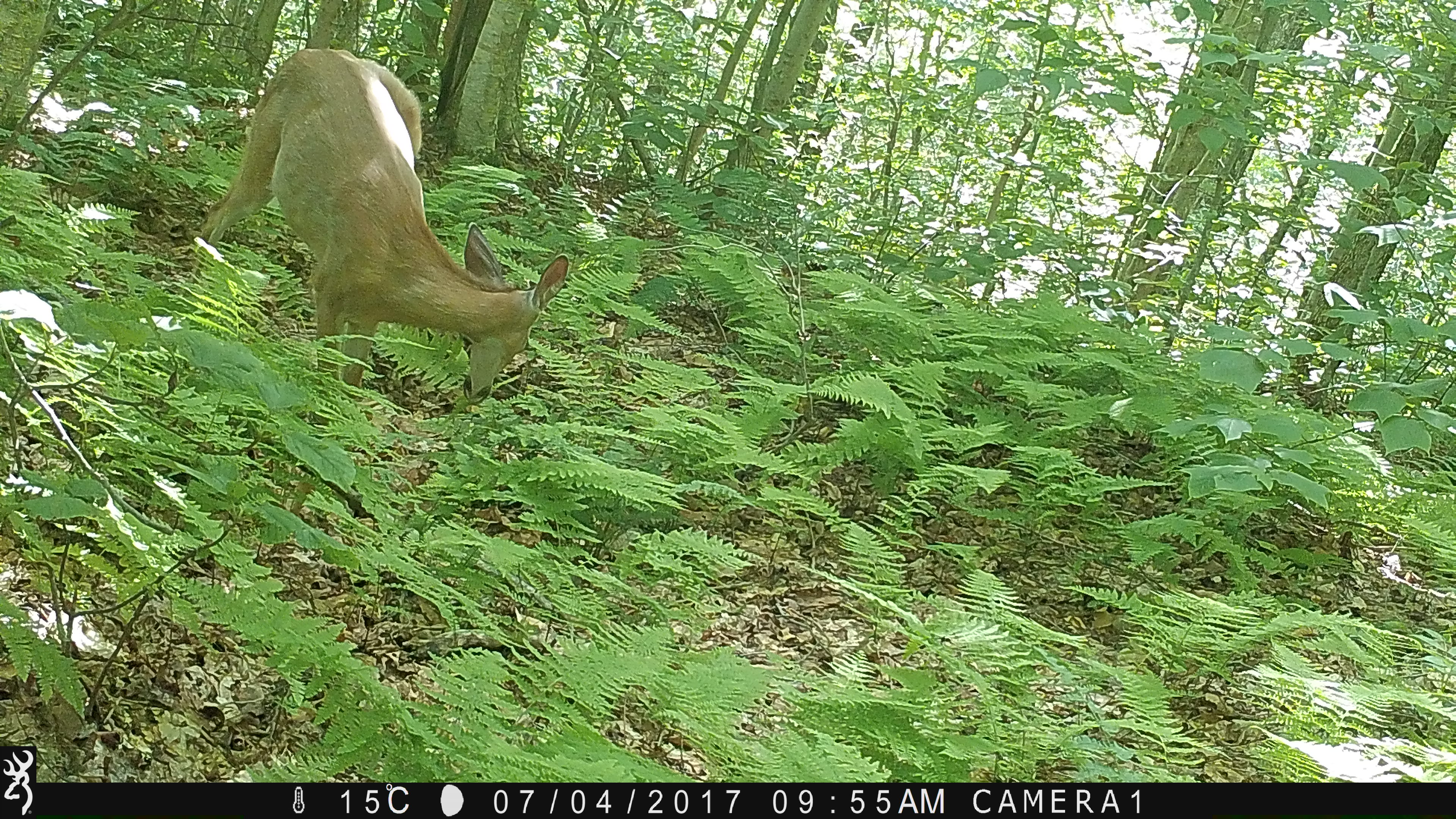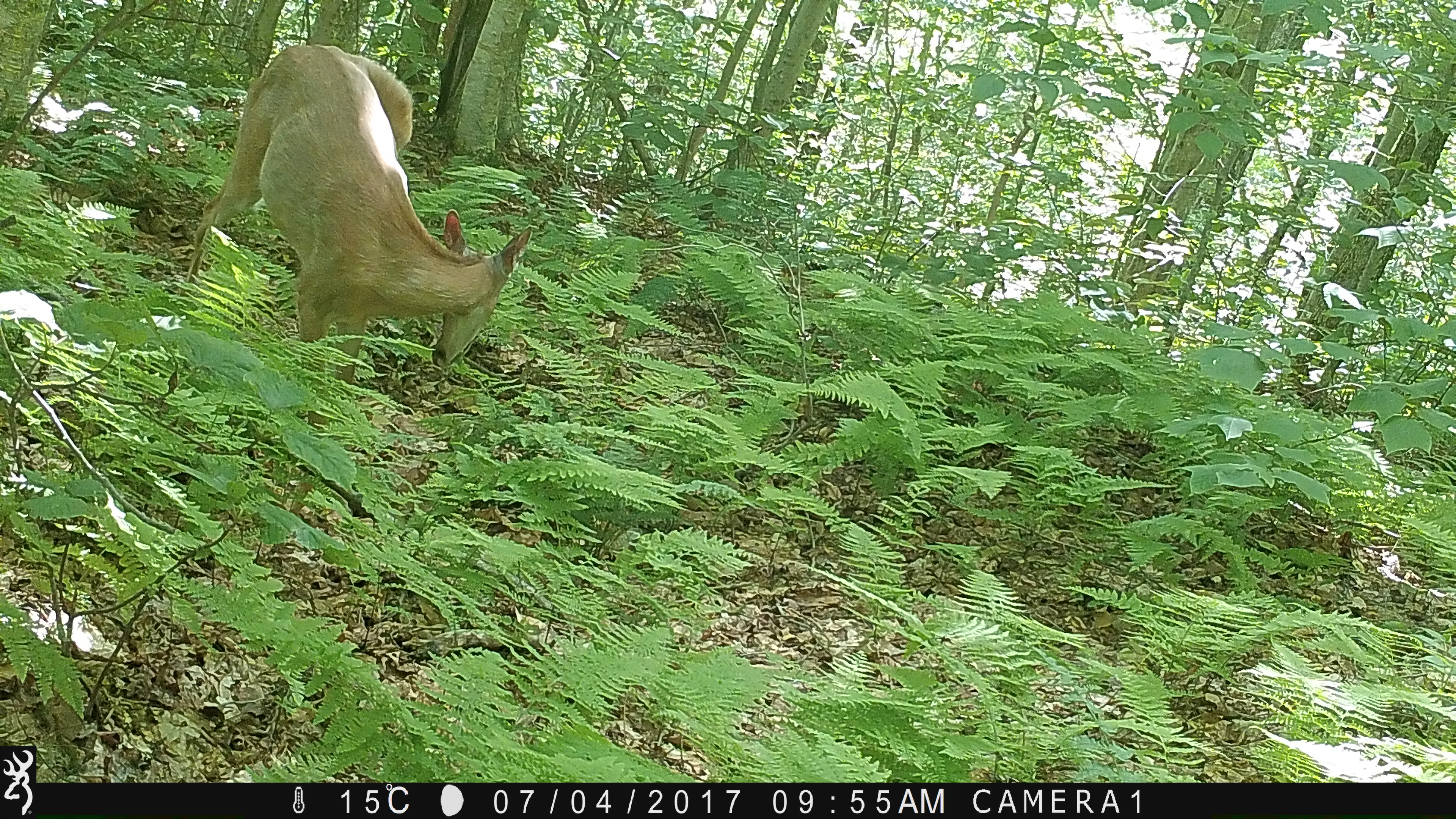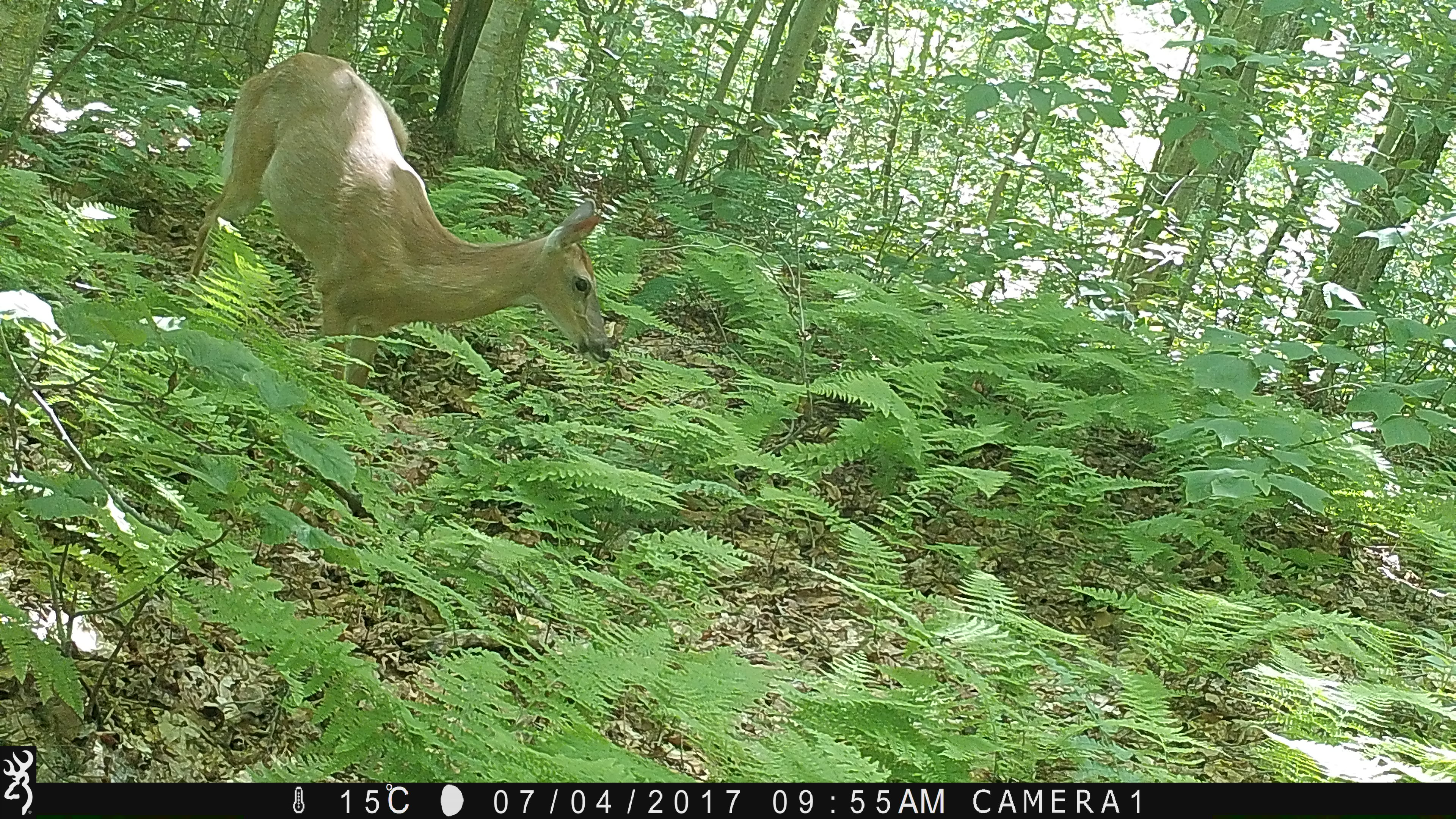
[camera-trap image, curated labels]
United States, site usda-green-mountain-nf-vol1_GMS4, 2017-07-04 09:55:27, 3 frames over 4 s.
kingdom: Animalia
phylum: Chordata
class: Mammalia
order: Artiodactyla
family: Cervidae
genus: Odocoileus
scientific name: Odocoileus virginianus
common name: white-tailed deer